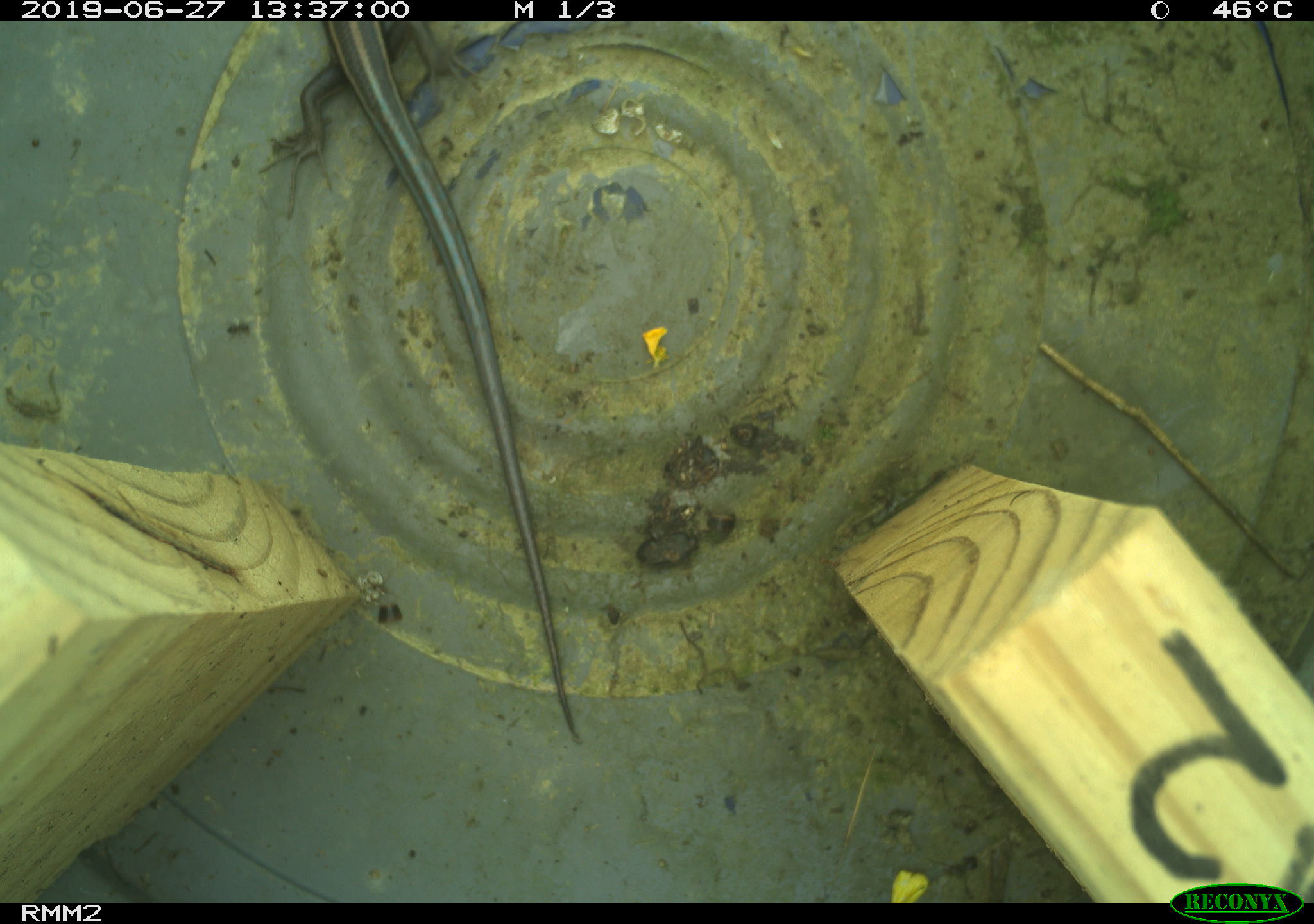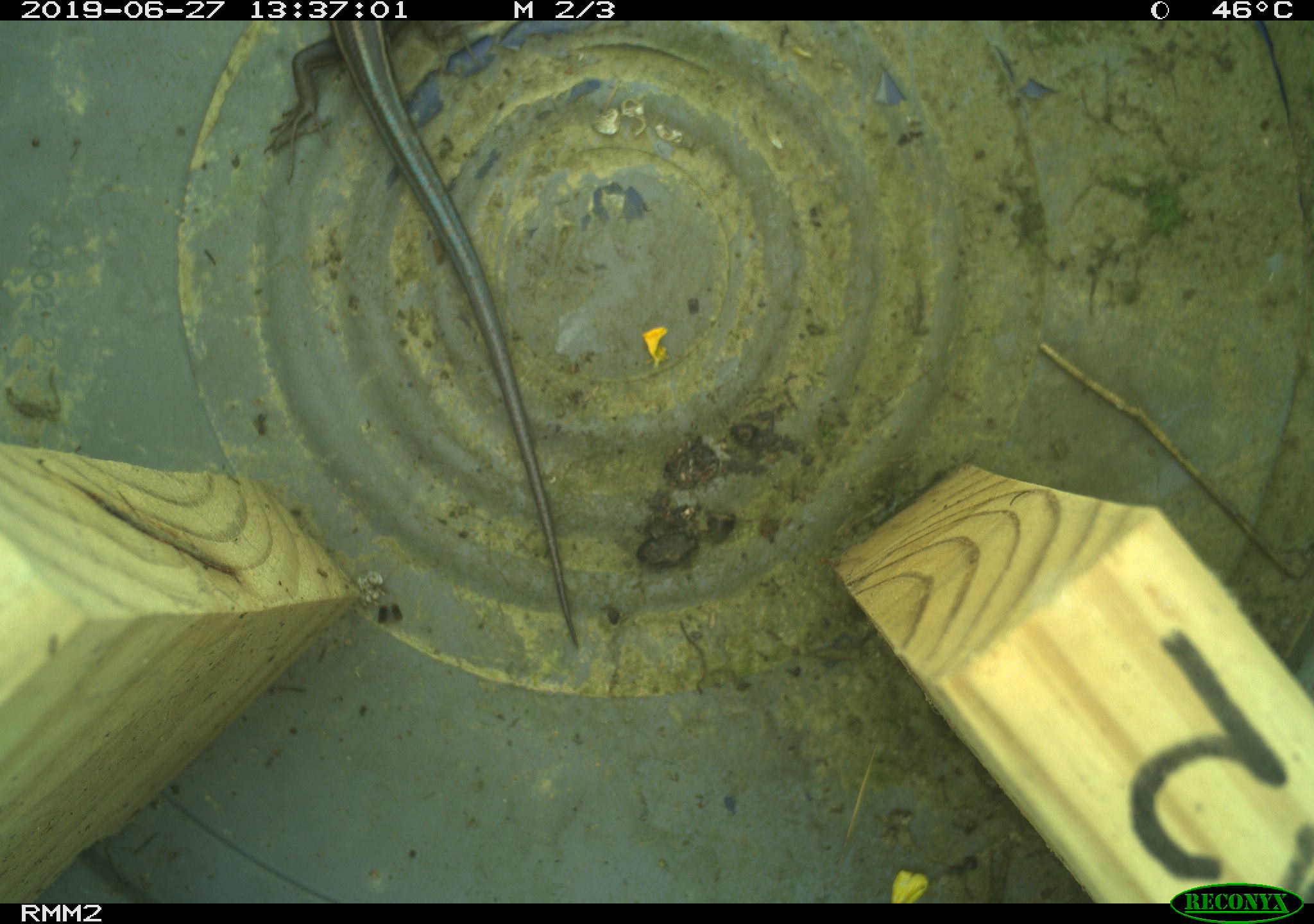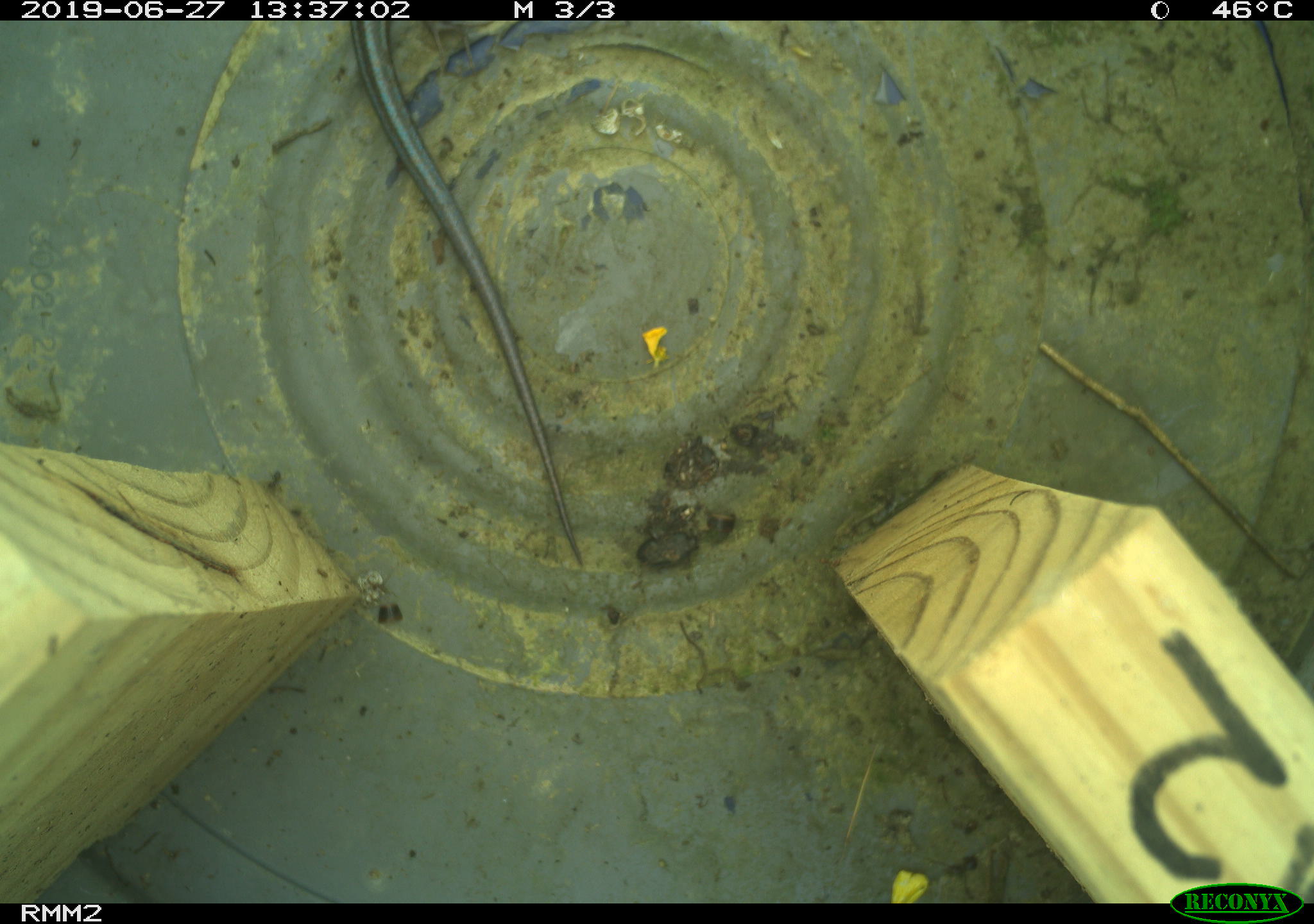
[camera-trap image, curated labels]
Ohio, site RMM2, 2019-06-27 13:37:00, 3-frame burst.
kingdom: Animalia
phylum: Chordata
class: Reptilia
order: Squamata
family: Scincidae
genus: Plestiodon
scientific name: Plestiodon fasciatus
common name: common five-lined skink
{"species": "common five-lined skink (Plestiodon fasciatus)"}